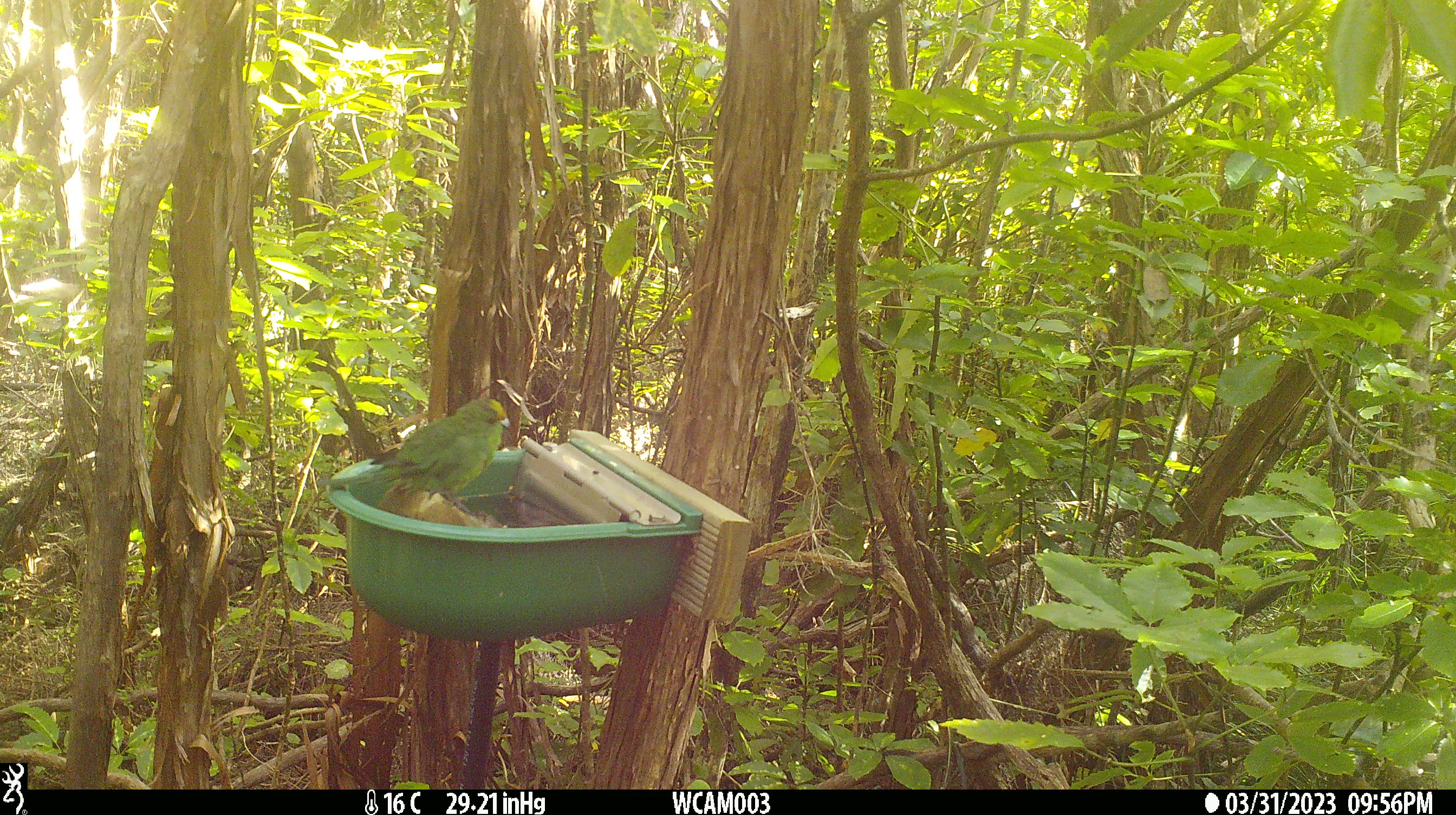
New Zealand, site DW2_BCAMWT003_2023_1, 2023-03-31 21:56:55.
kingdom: Animalia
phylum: Chordata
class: Aves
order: Psittaciformes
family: Psittaculidae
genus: Cyanoramphus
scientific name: Cyanoramphus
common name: parakeet